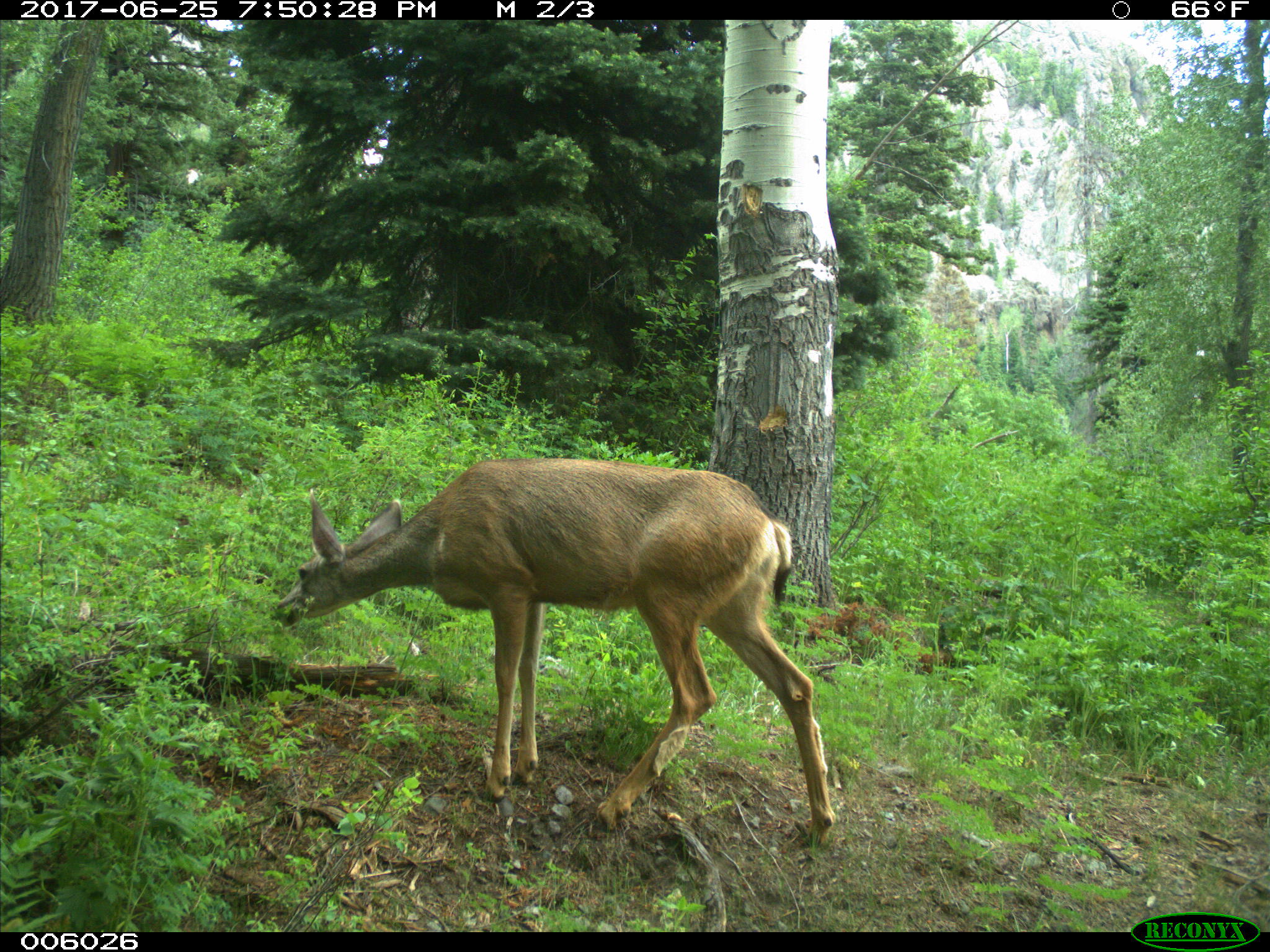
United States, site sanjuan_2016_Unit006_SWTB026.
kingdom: Animalia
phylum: Chordata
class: Mammalia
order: Artiodactyla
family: Cervidae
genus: Odocoileus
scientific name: Odocoileus hemionus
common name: mule deer